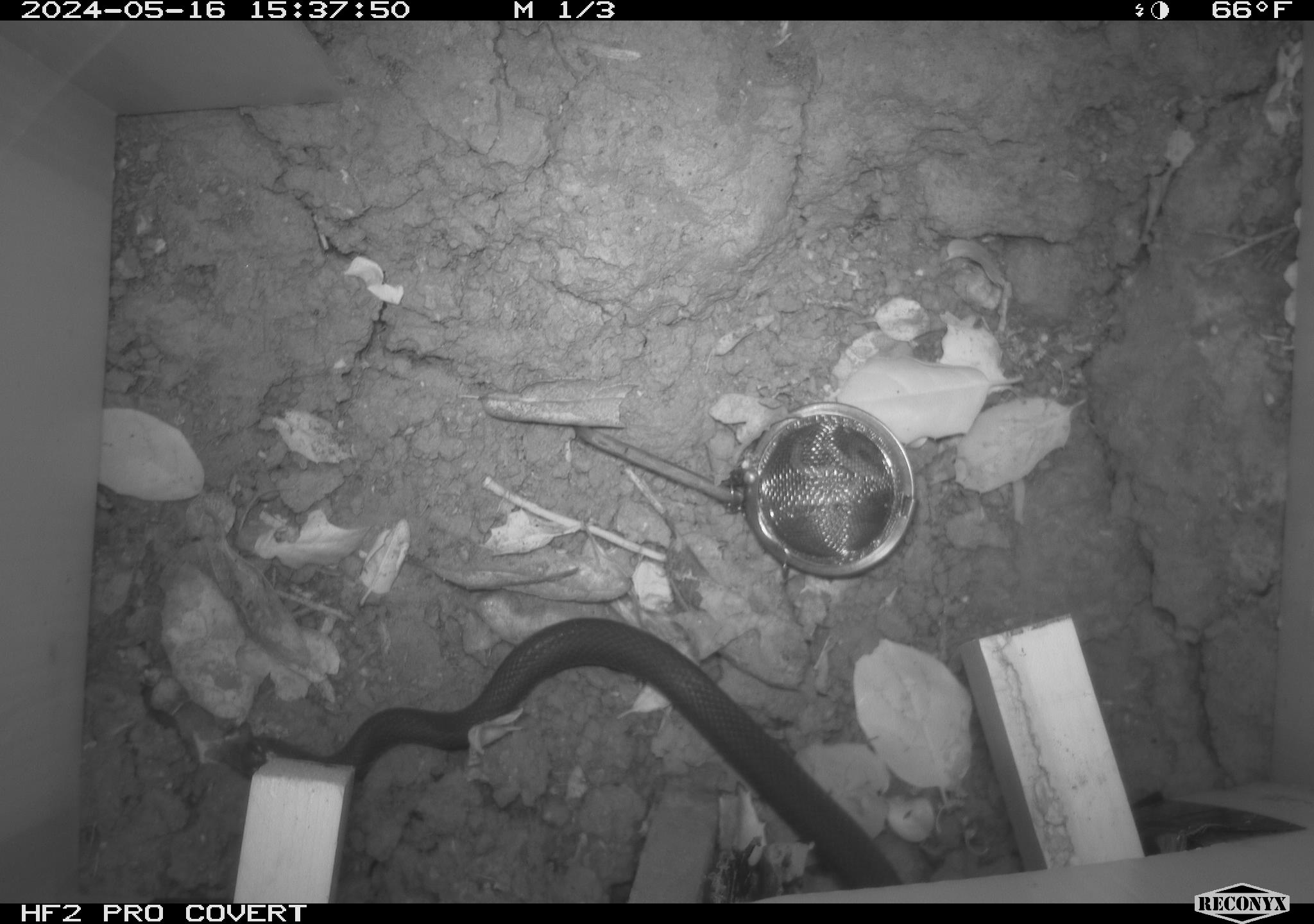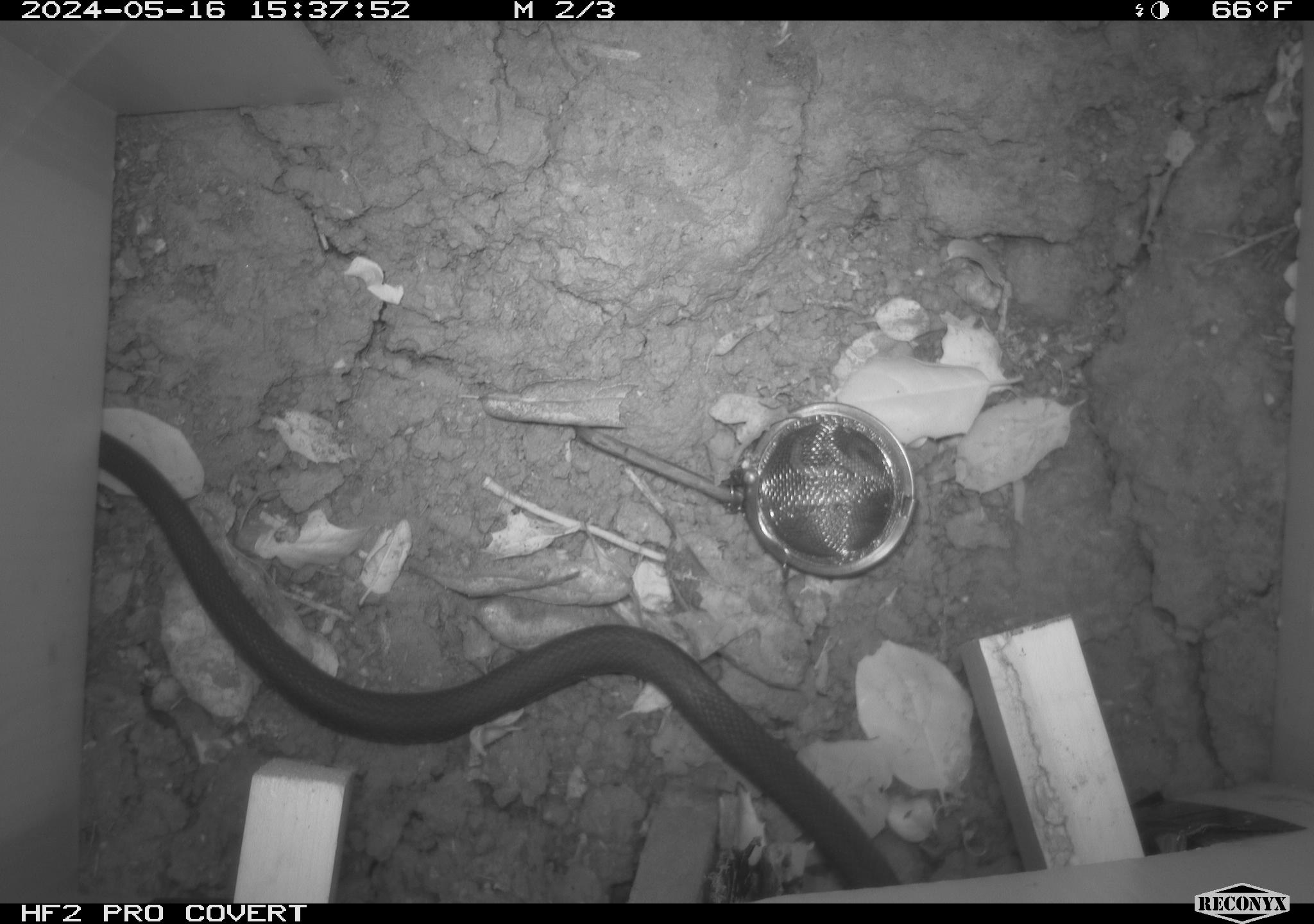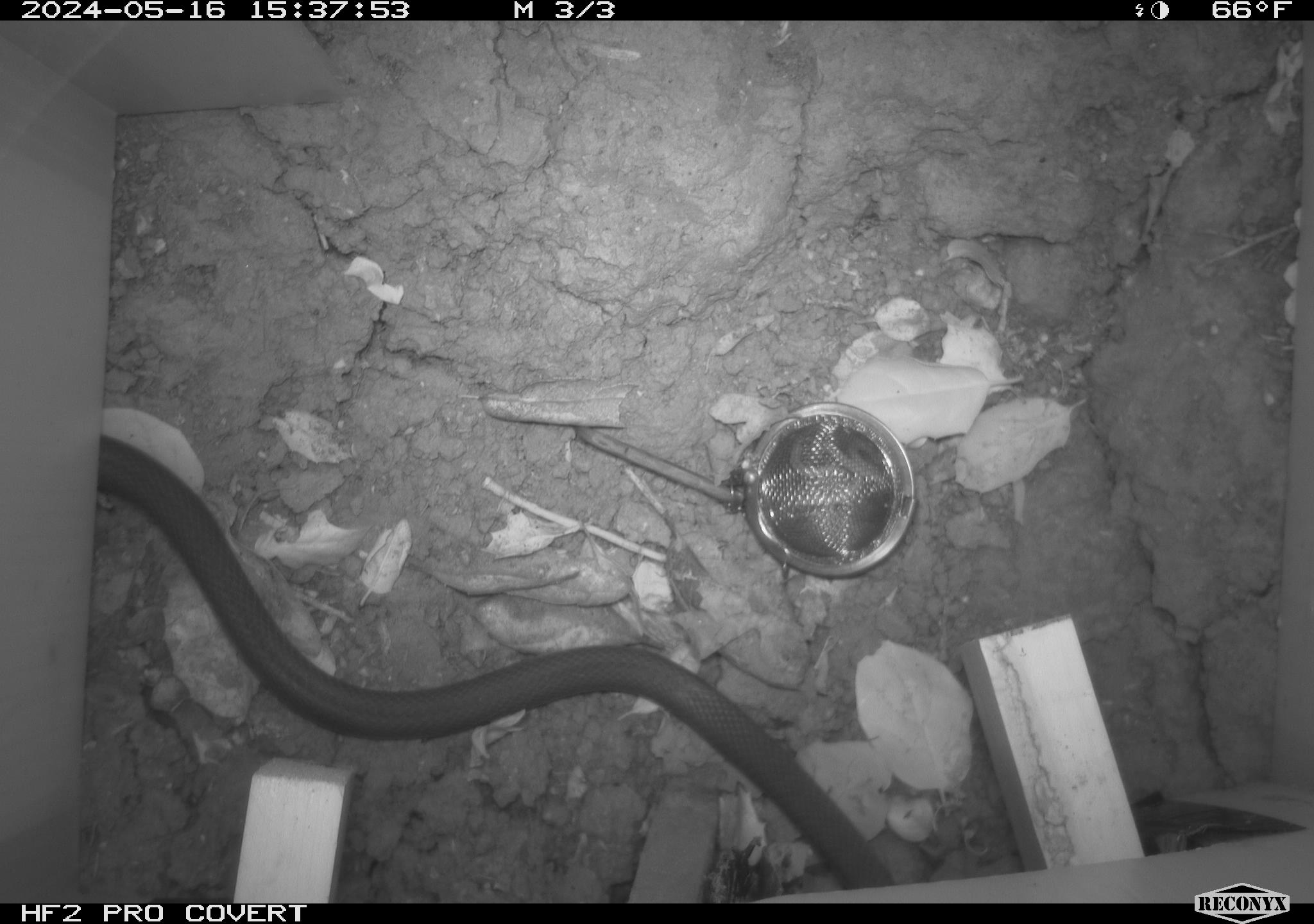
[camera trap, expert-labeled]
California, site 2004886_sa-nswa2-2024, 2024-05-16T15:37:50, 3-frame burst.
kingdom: Animalia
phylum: Chordata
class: Reptilia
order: Squamata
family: Colubridae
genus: Coluber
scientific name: Coluber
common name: north american racers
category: coluber species